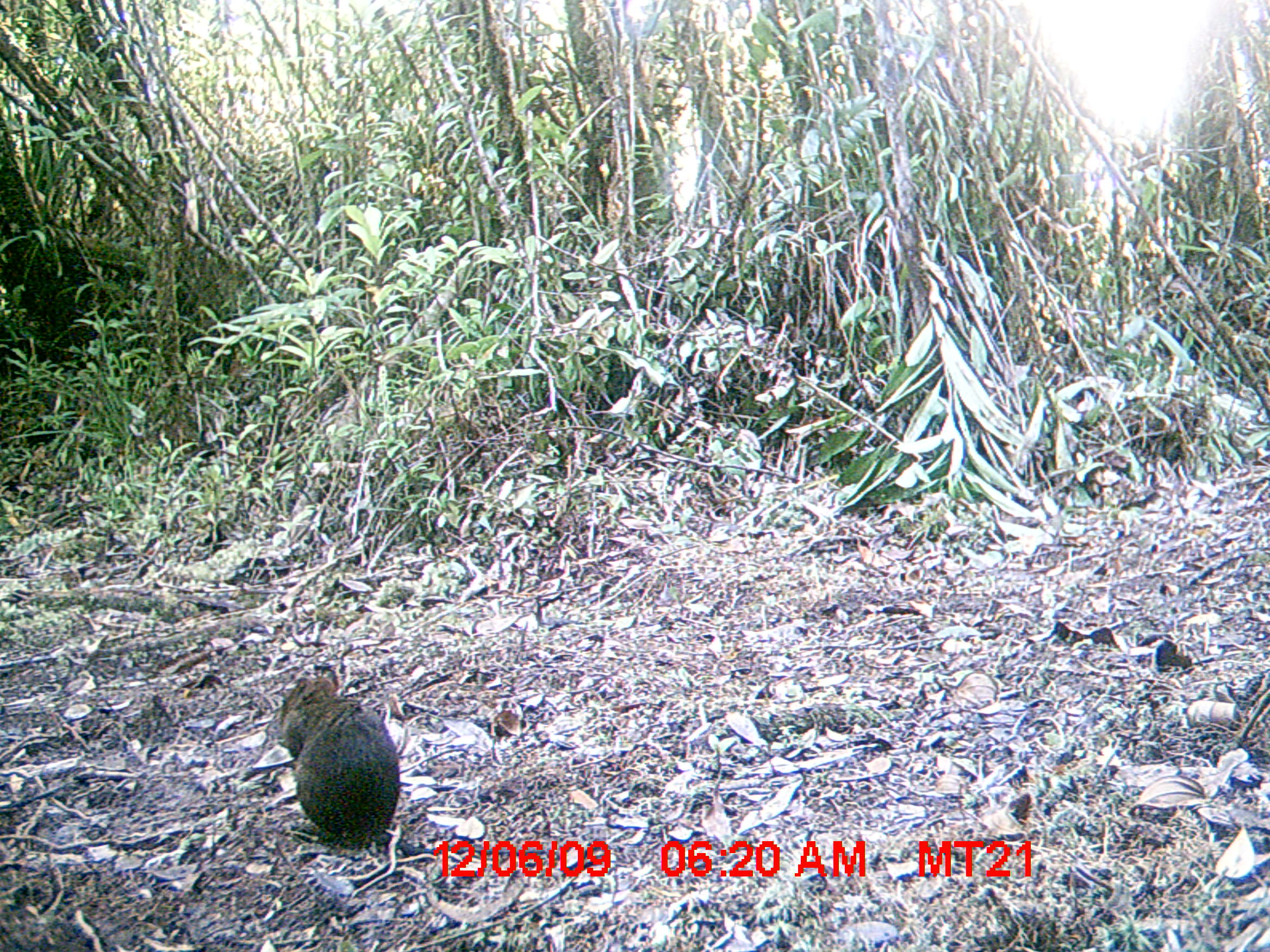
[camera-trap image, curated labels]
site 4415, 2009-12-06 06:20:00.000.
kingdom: Animalia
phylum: Chordata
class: Mammalia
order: Rodentia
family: Nesomyidae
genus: Hypogeomys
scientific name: Hypogeomys antimena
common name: malagasy giant rat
Hypogeomys antimena (malagasy giant rat), count 1.